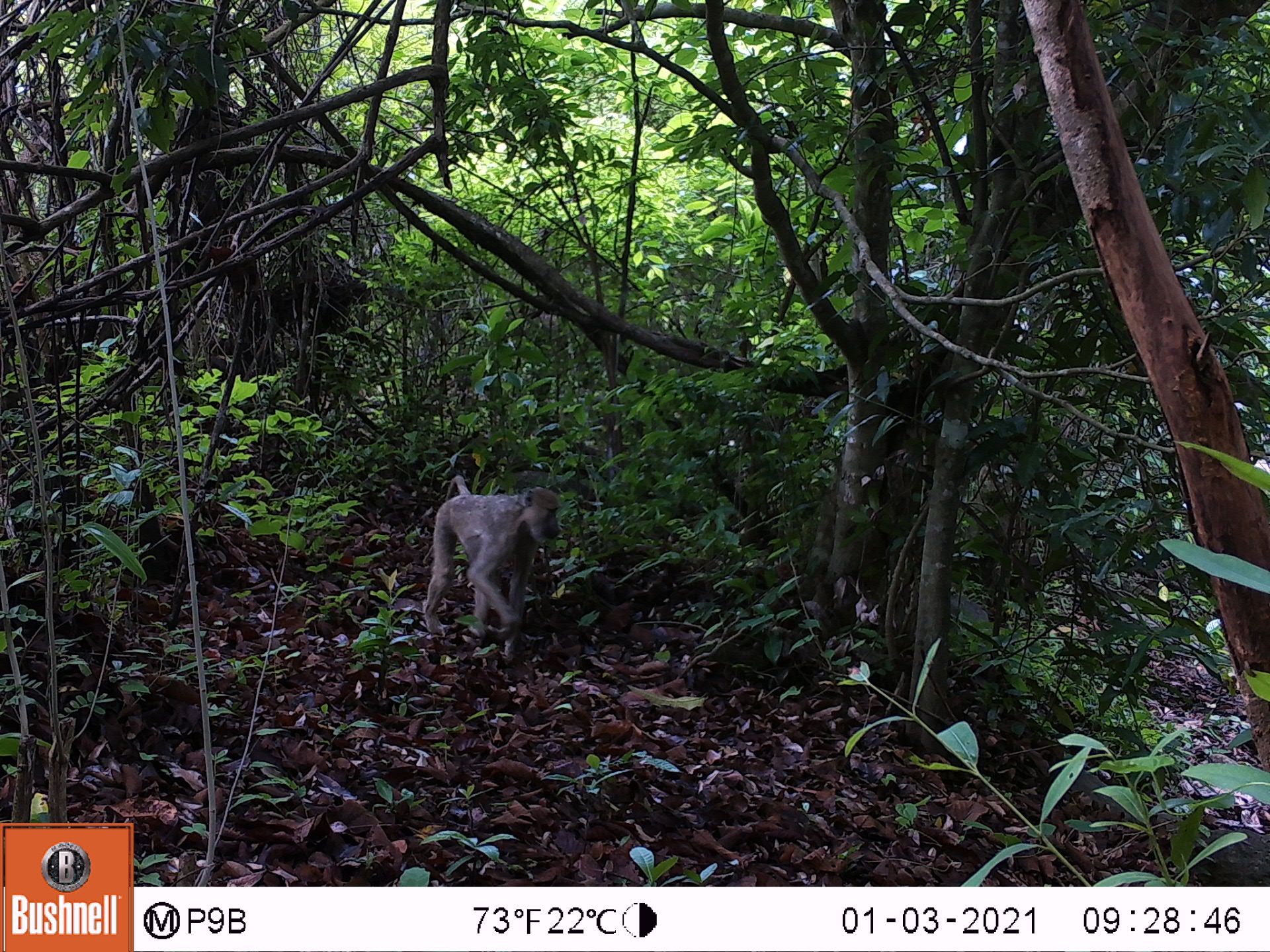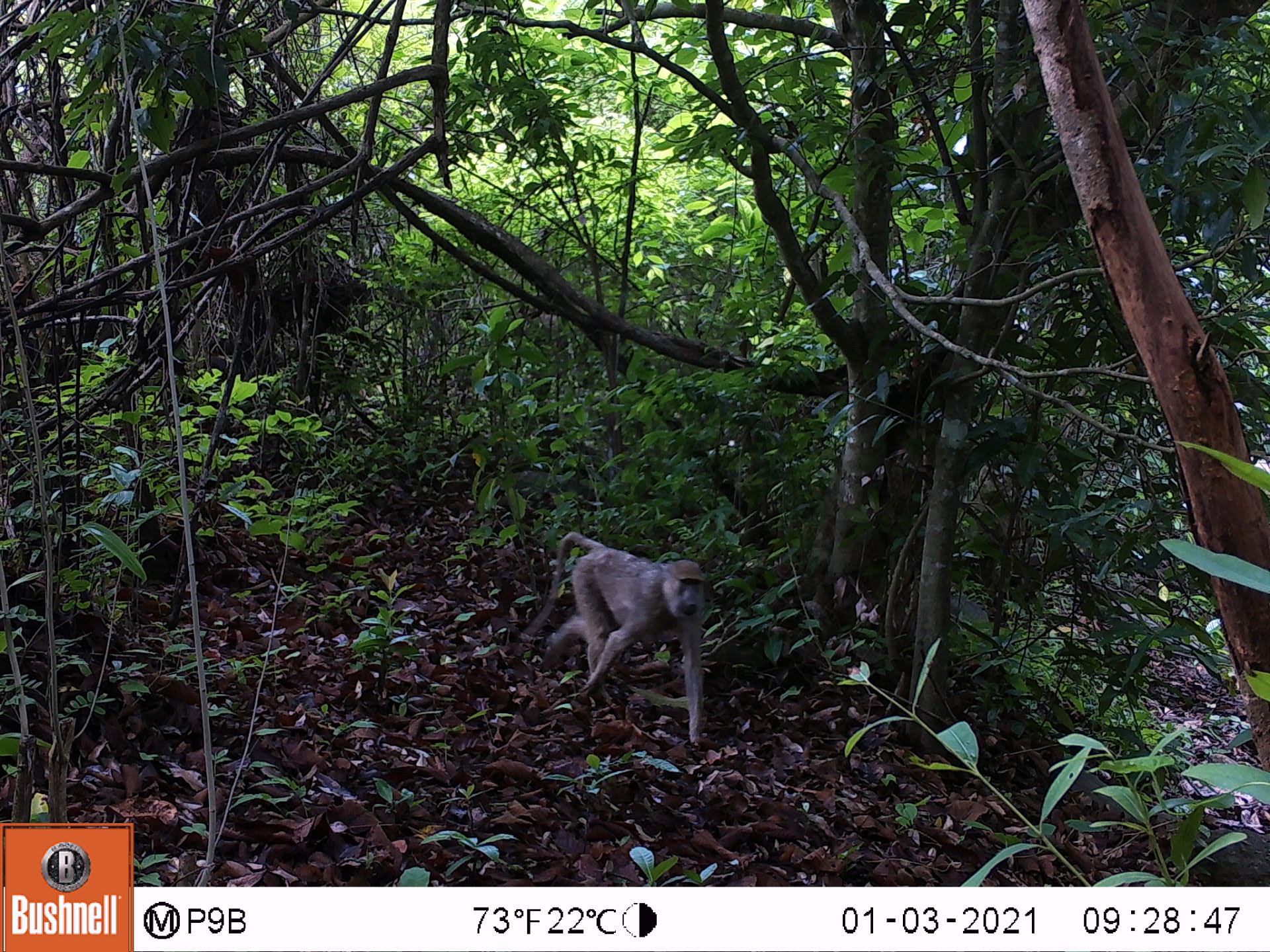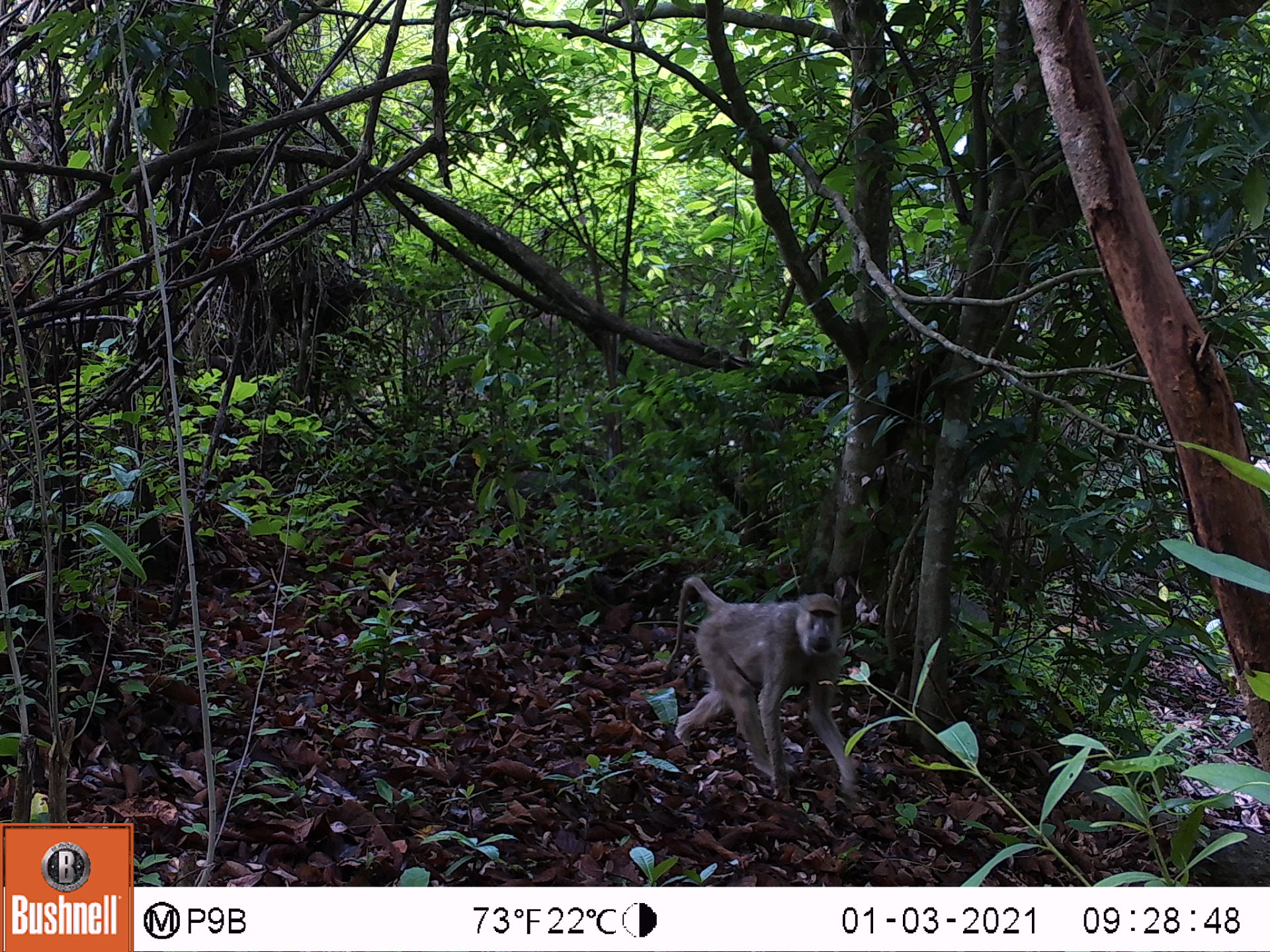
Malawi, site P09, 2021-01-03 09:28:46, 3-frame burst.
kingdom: Animalia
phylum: Chordata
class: Mammalia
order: Primates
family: Cercopithecidae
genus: Papio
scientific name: Papio cynocephalus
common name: yellow baboon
Yellow baboon (Papio cynocephalus), count 1.